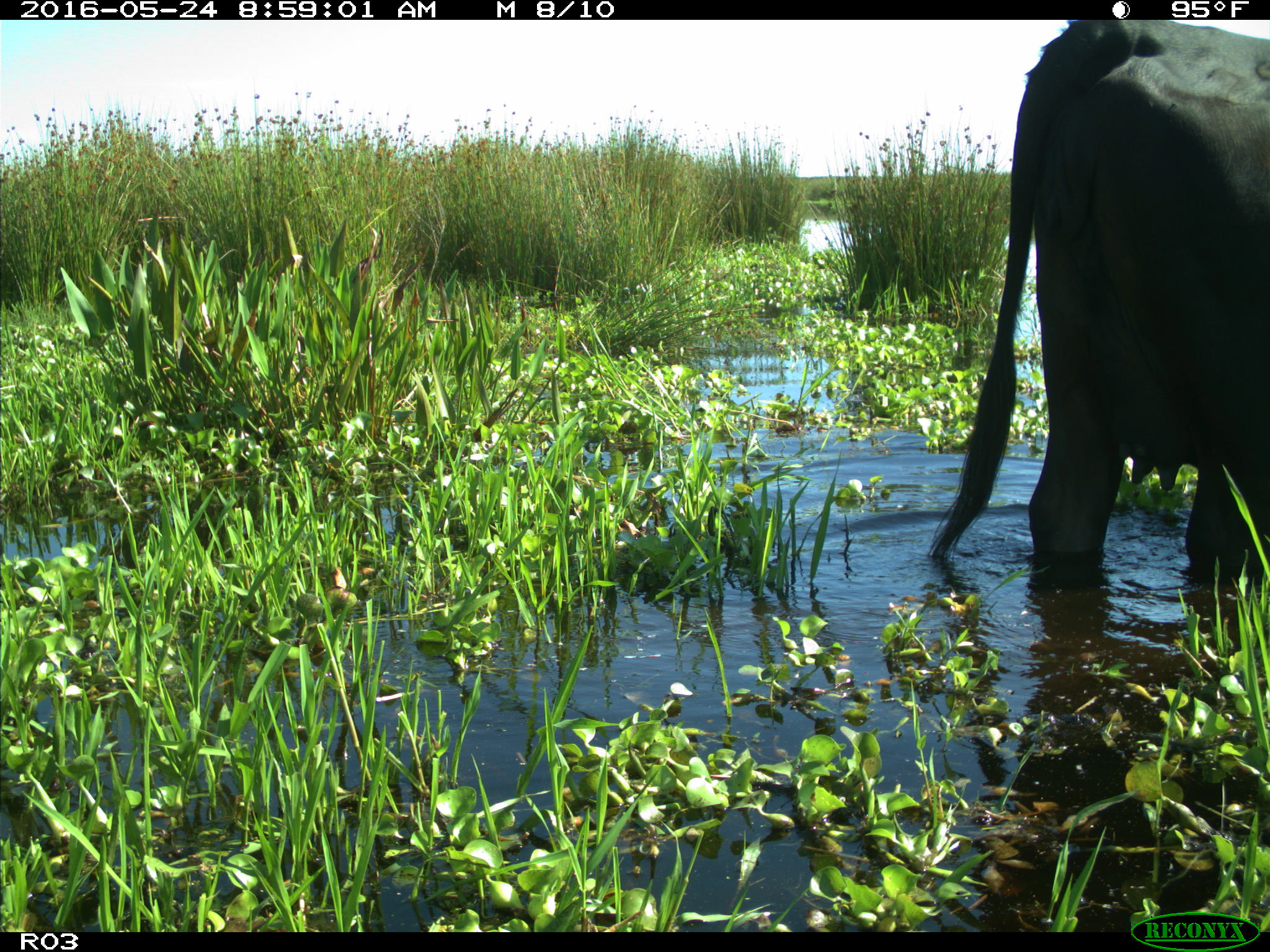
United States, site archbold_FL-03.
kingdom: Animalia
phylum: Chordata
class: Mammalia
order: Artiodactyla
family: Bovidae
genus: Bos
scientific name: Bos taurus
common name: domestic cow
Bos taurus (domestic cow).